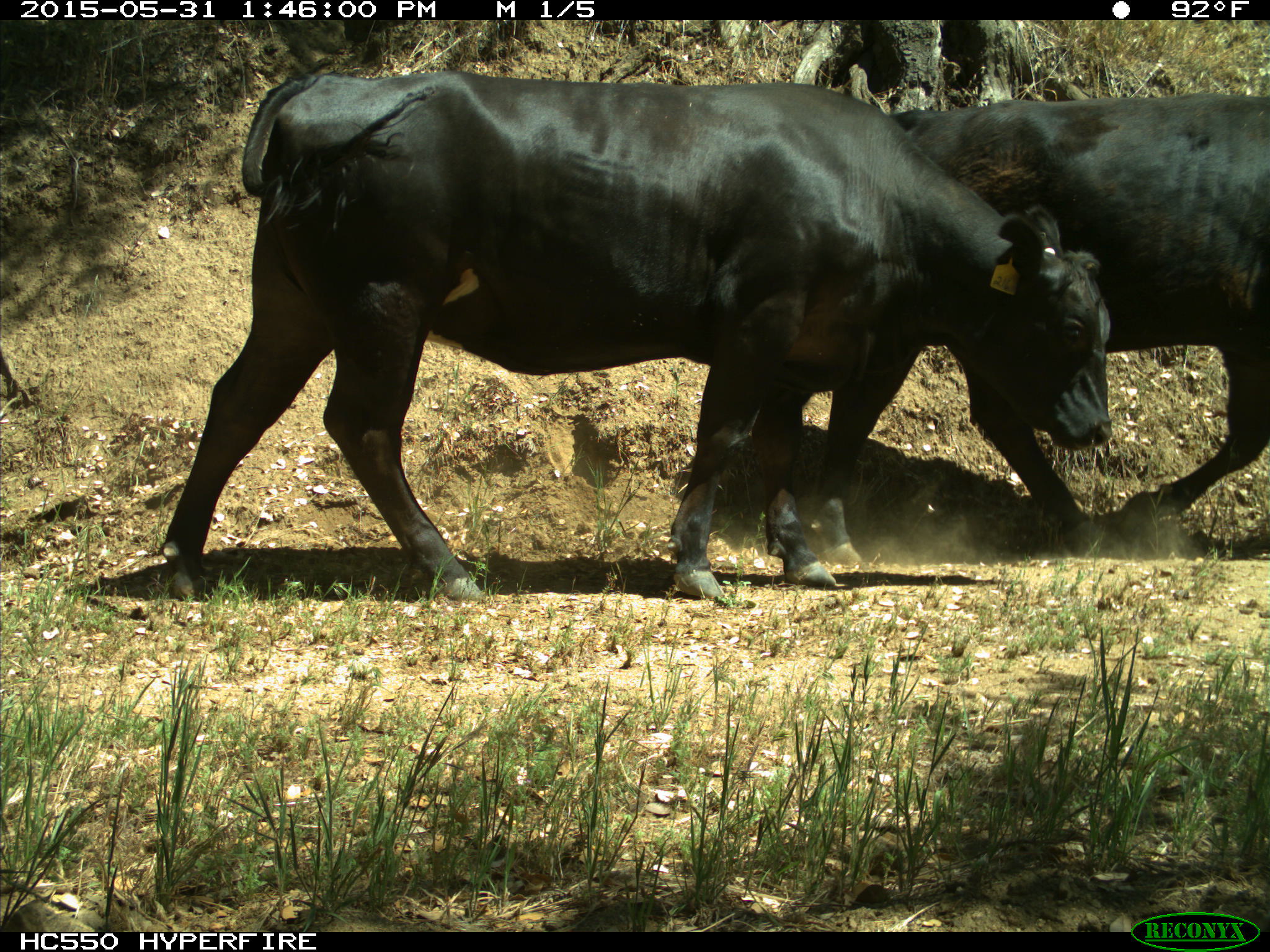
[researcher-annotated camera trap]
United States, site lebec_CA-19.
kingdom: Animalia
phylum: Chordata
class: Mammalia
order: Artiodactyla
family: Bovidae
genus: Bos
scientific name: Bos taurus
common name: domestic cow